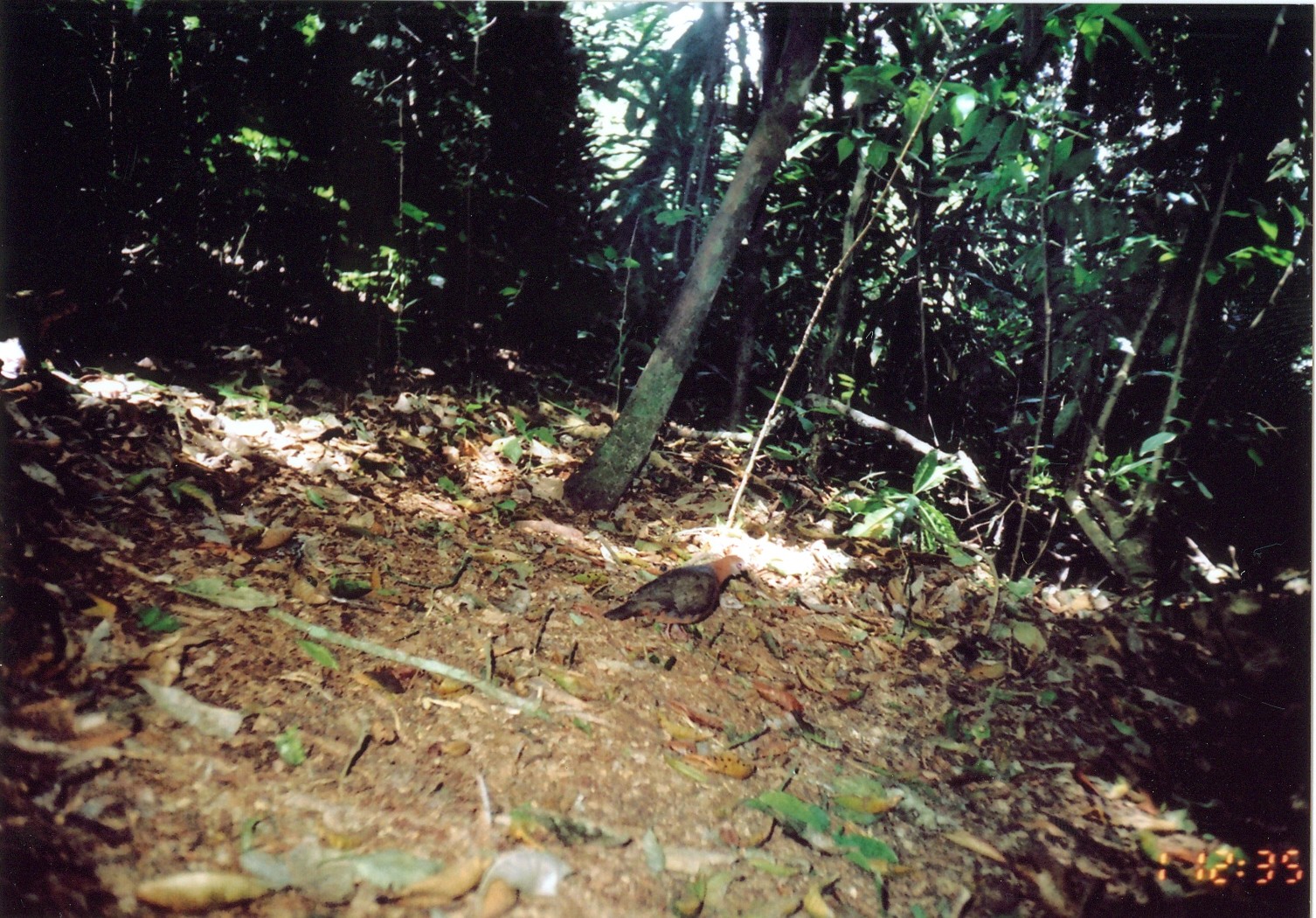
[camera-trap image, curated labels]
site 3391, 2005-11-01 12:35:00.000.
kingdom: Animalia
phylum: Chordata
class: Aves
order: Columbiformes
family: Columbidae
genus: Columba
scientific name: Columba larvata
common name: lemon dove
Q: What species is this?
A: Columba larvata (lemon dove).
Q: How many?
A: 1.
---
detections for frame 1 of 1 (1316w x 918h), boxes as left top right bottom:
columba larvata: 602 553 754 642